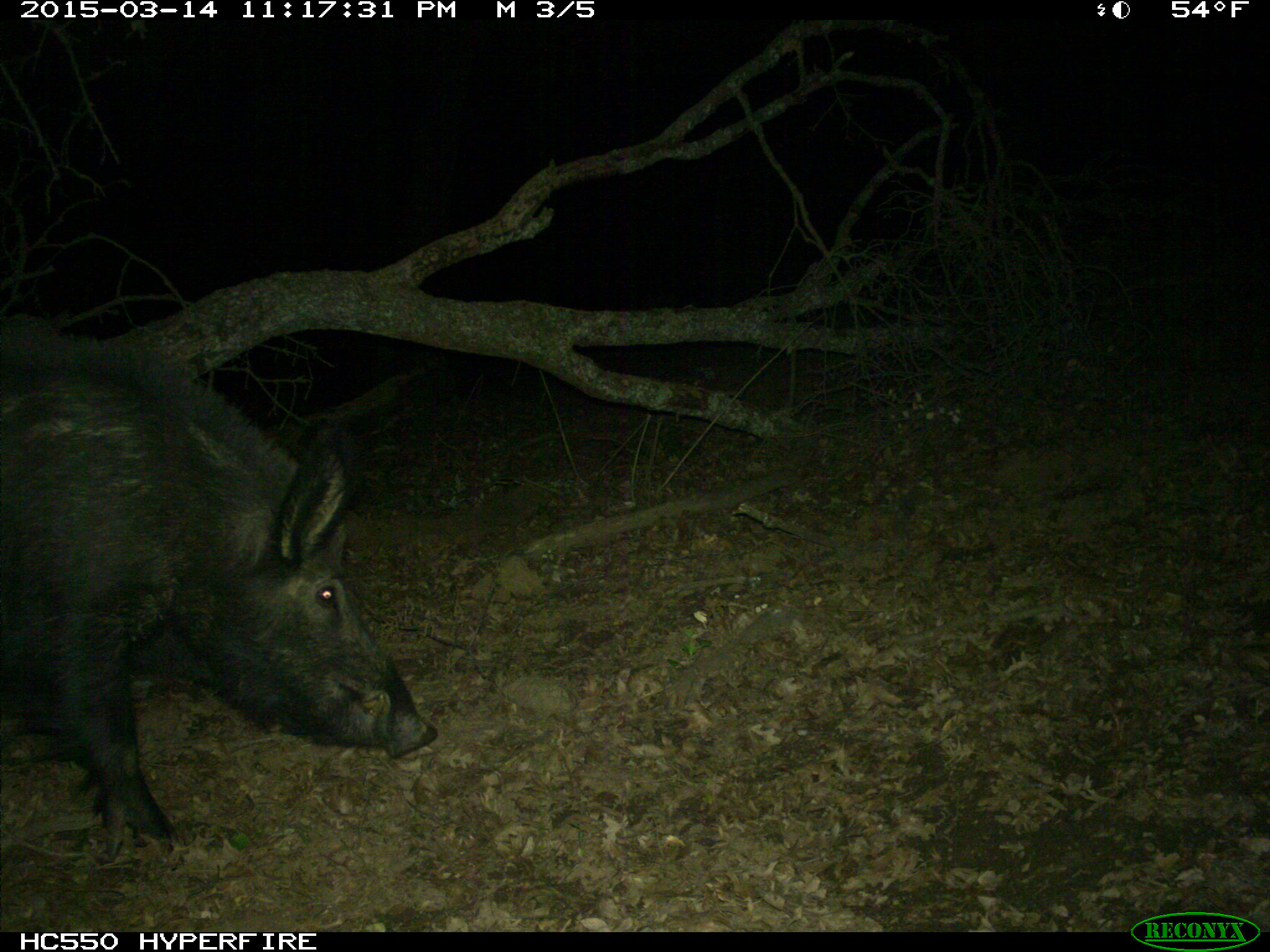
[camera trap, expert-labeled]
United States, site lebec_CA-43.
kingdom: Animalia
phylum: Chordata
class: Mammalia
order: Artiodactyla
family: Suidae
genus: Sus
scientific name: Sus scrofa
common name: wild boar